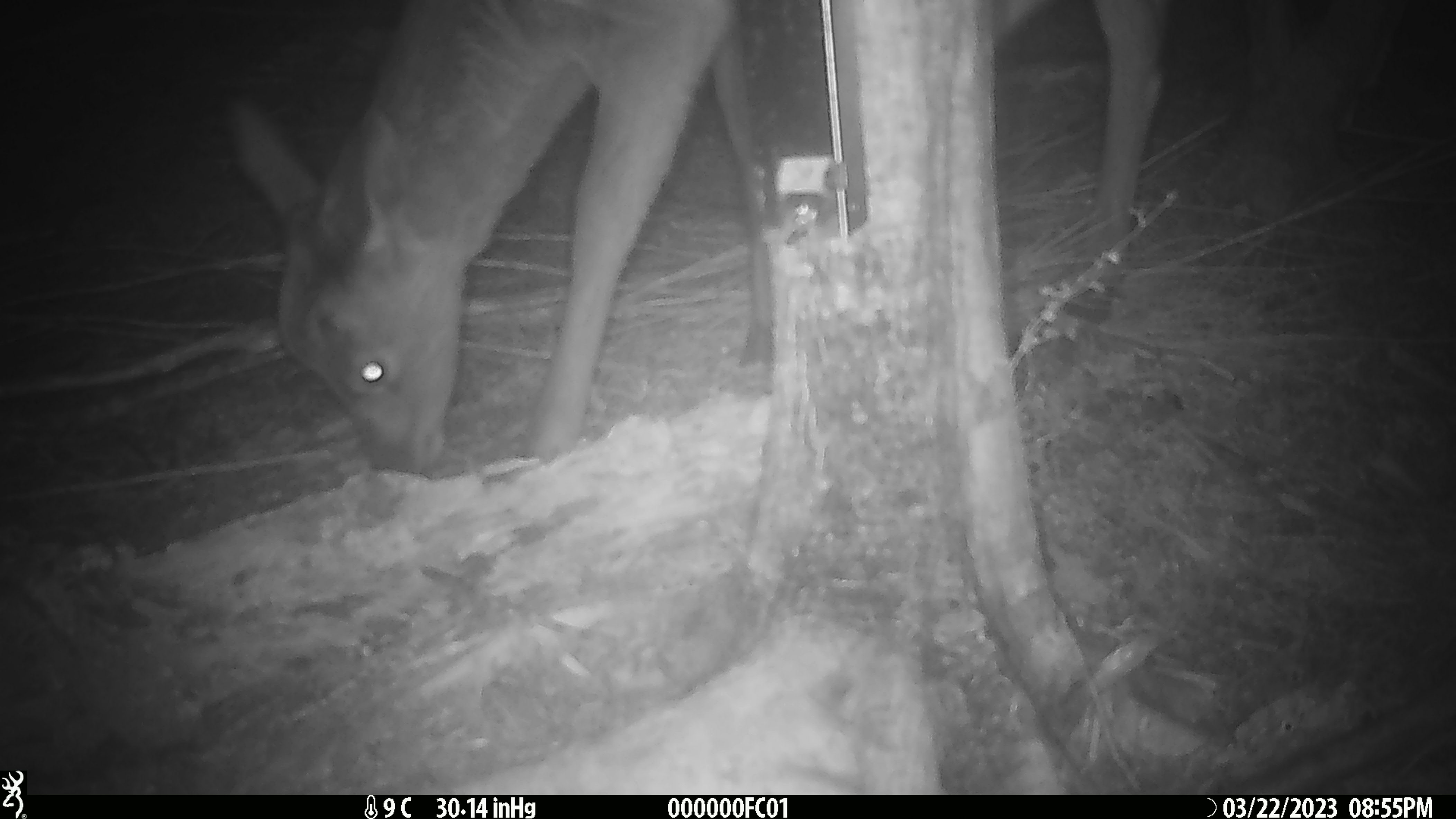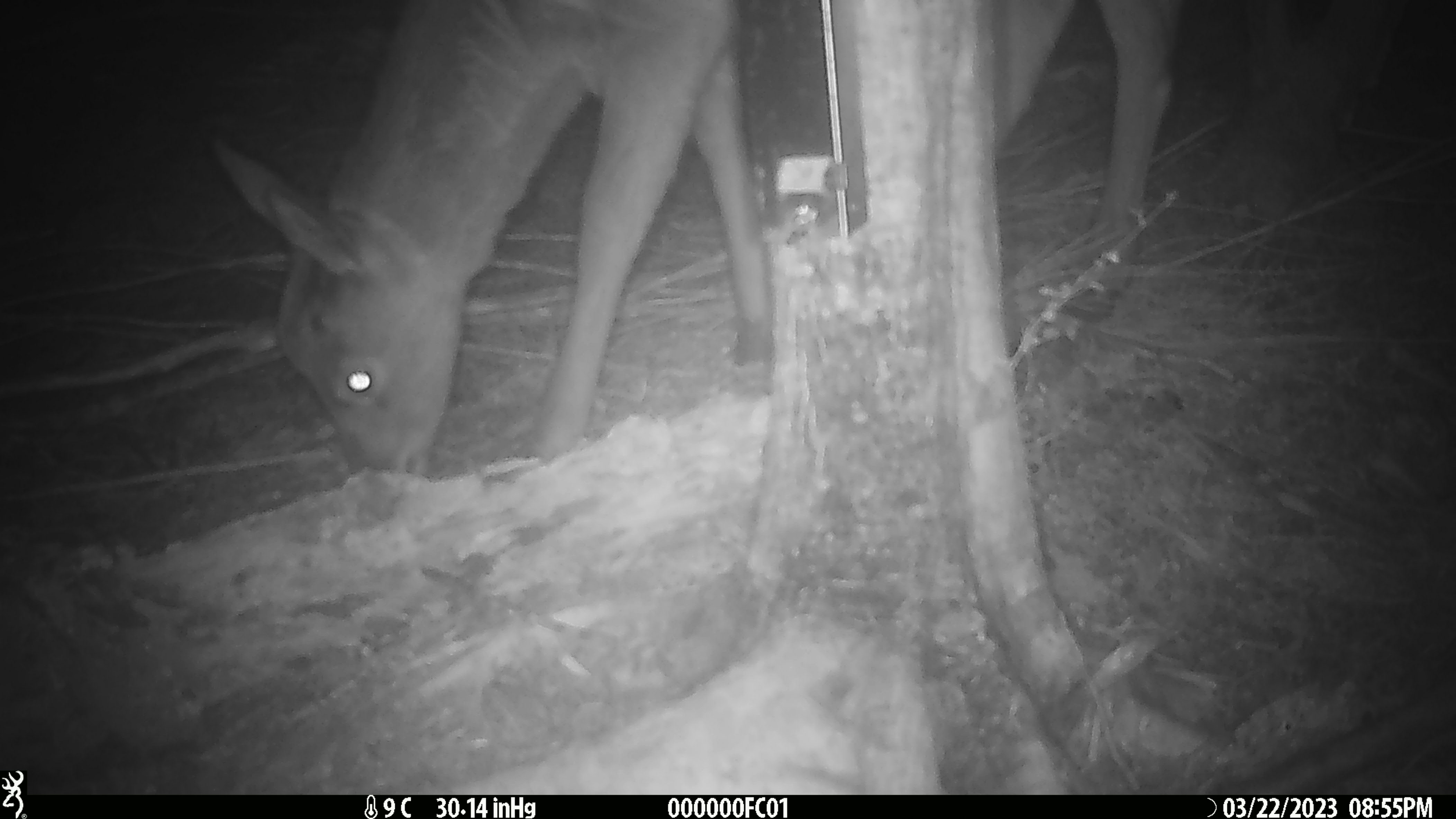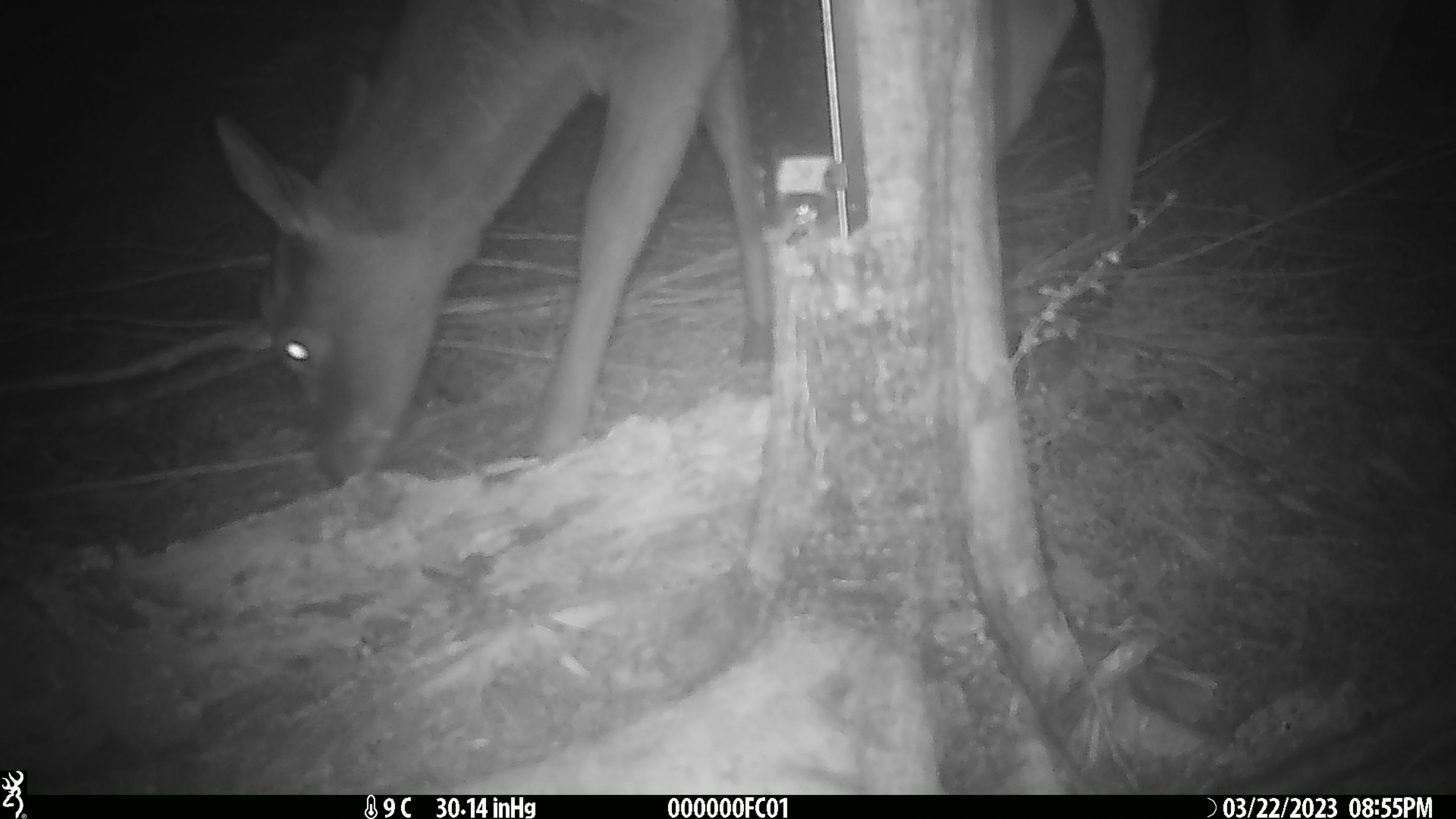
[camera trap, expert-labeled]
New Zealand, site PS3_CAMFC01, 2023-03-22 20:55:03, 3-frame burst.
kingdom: Animalia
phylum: Chordata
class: Mammalia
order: Artiodactyla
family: Cervidae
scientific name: Cervidae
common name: deer